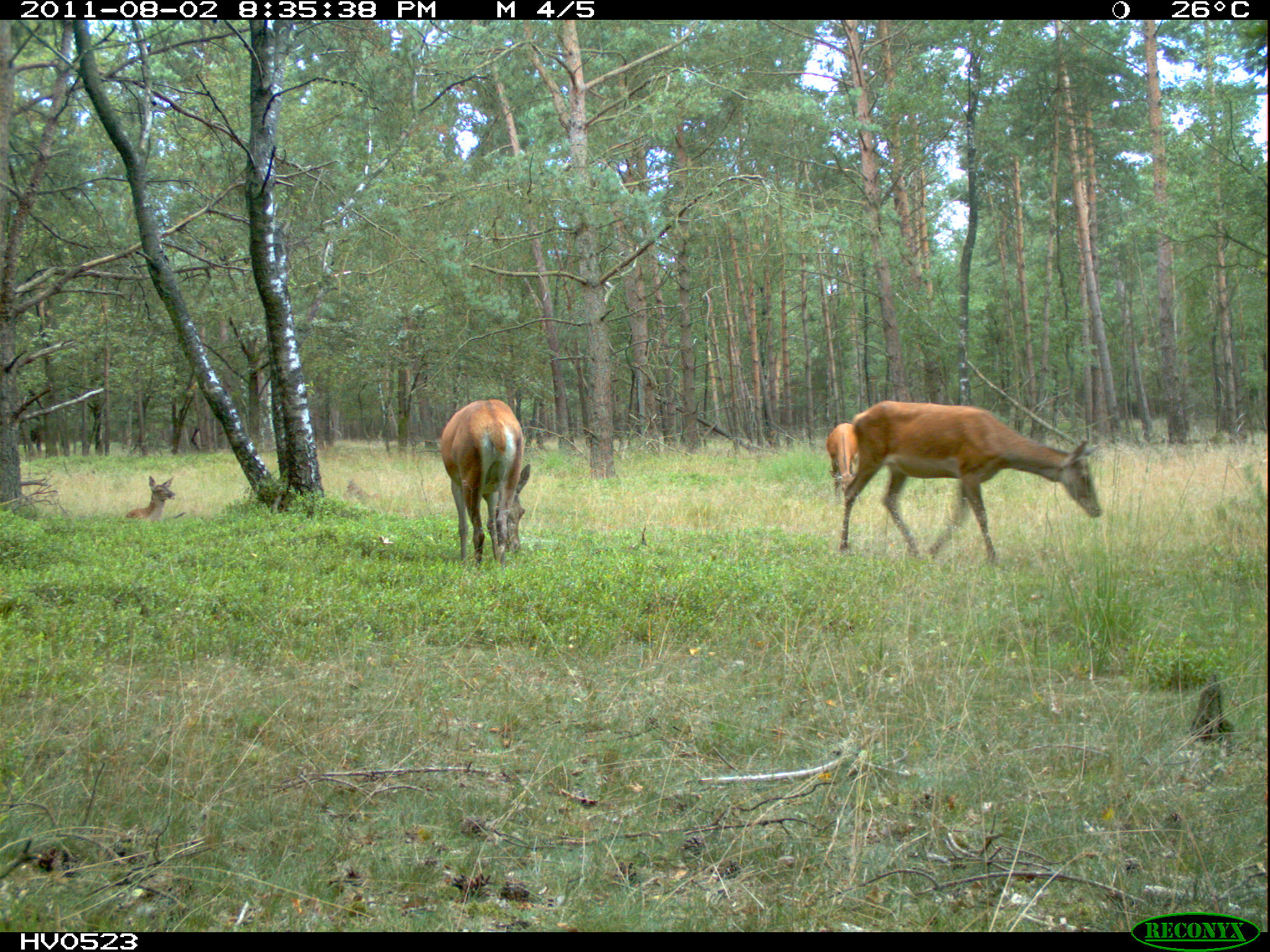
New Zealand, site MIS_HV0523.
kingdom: Animalia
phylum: Chordata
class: Mammalia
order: Artiodactyla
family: Cervidae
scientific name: Cervidae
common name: deer